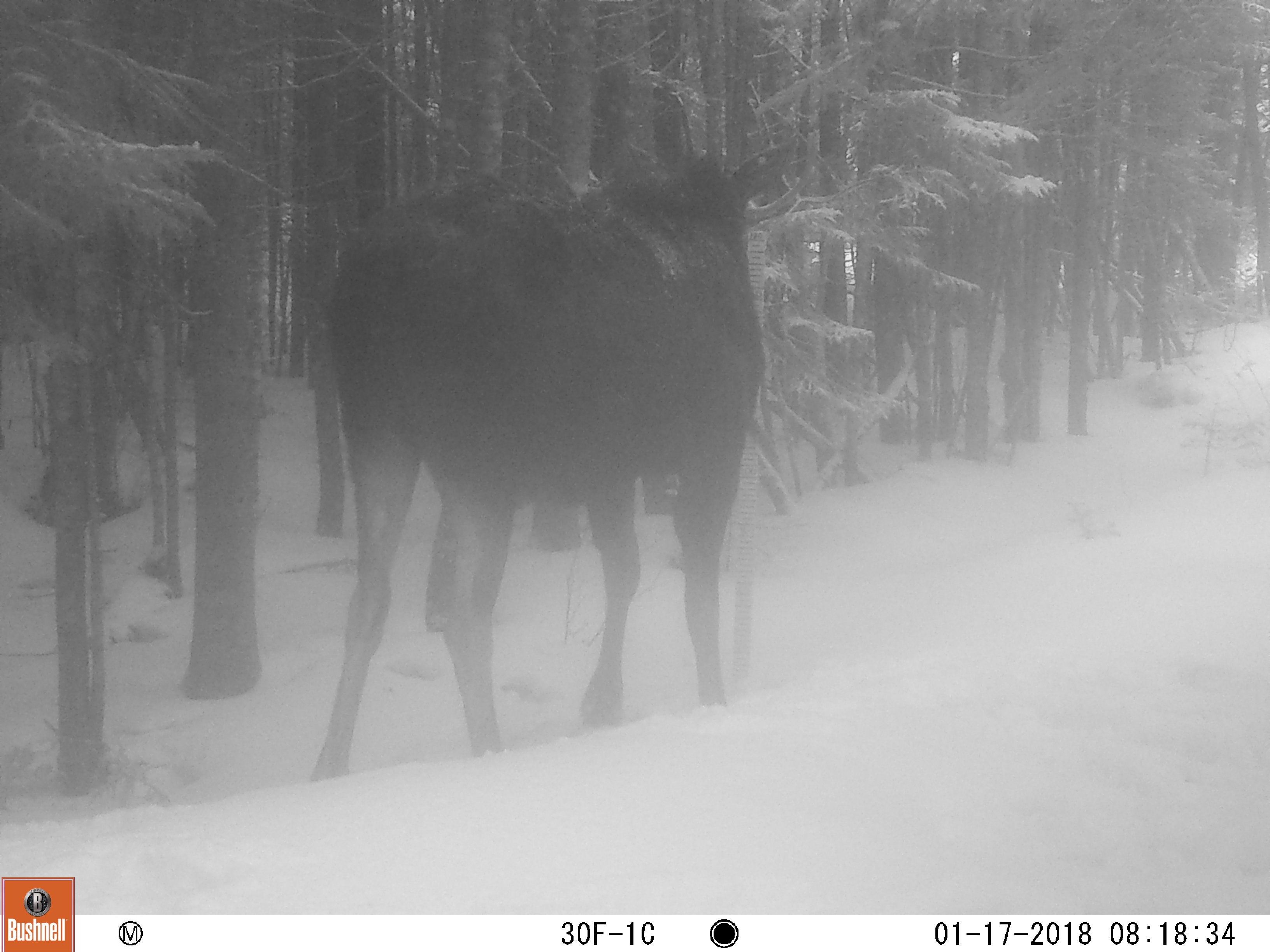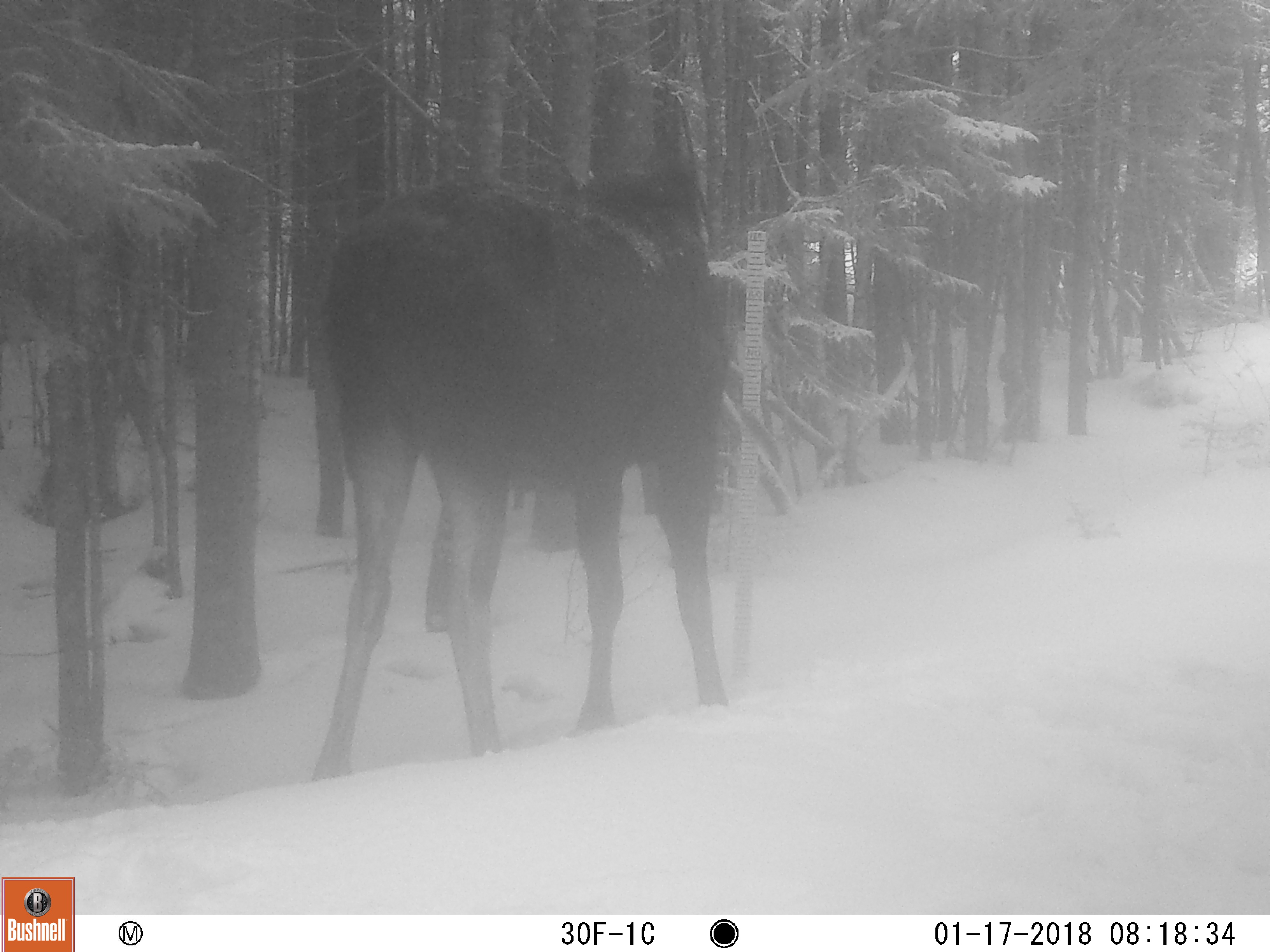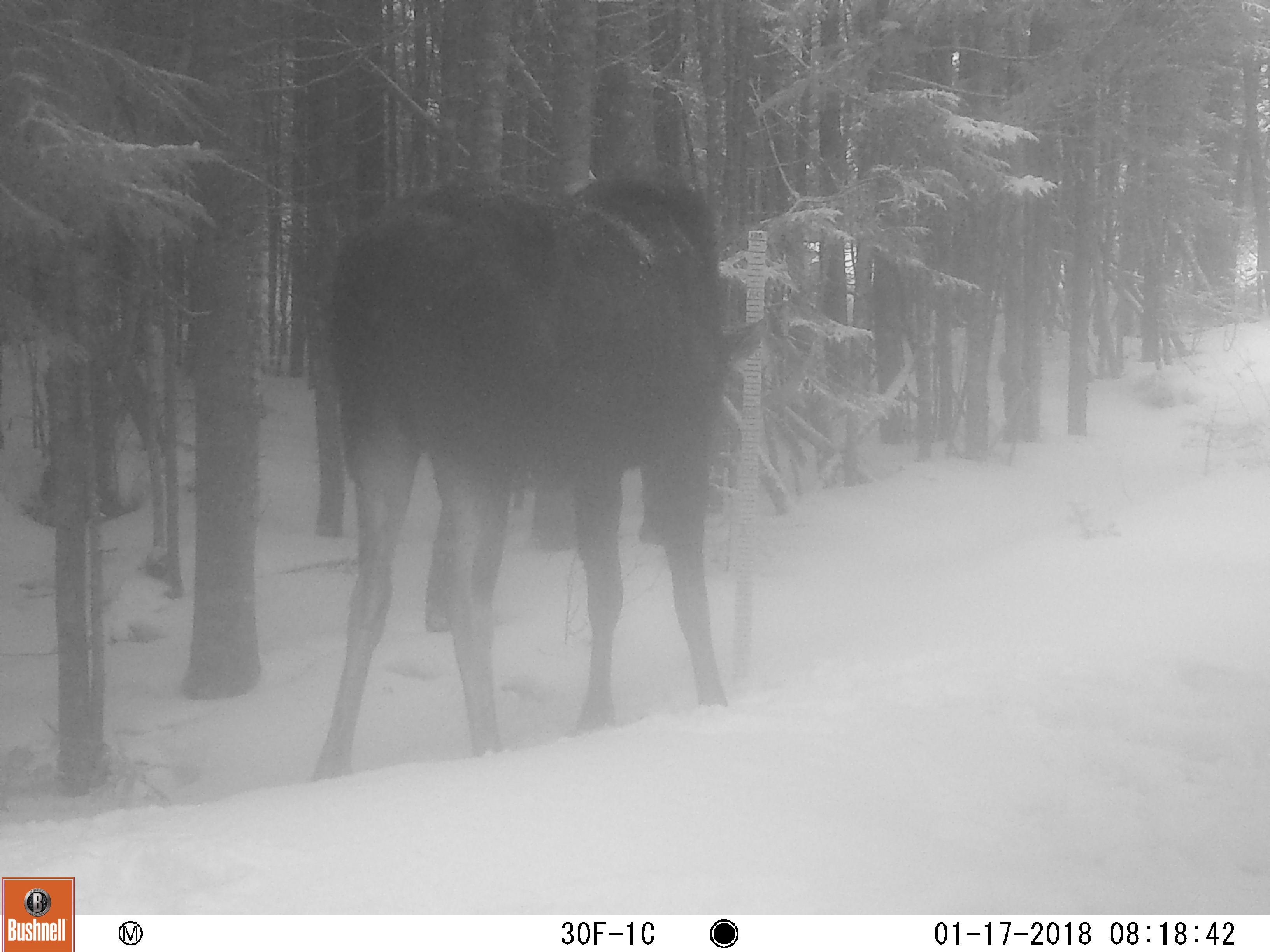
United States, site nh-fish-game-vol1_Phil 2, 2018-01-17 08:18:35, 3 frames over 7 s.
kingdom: Animalia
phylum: Chordata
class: Mammalia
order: Artiodactyla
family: Cervidae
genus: Alces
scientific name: Alces alces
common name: moose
Moose (Alces alces).